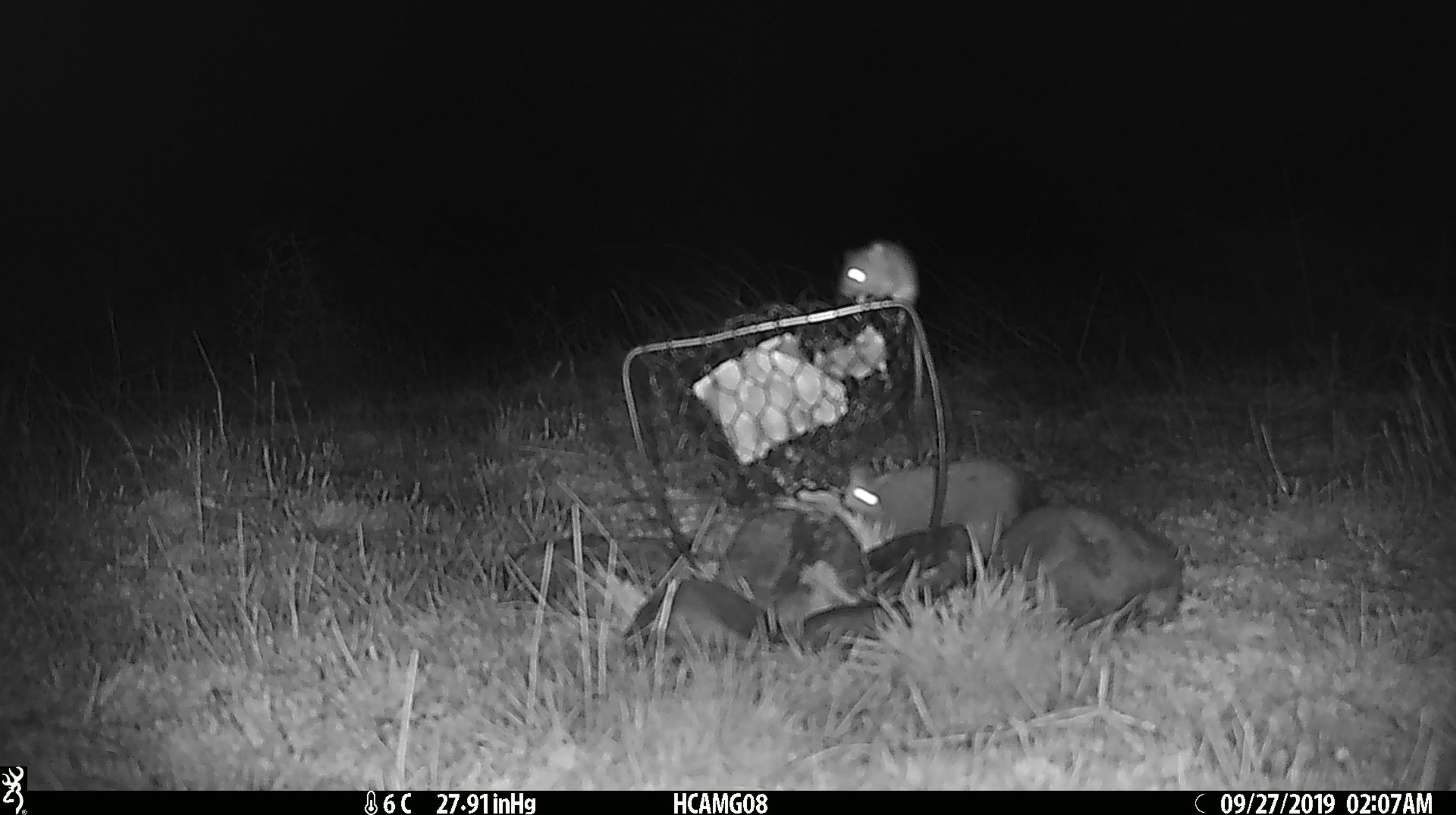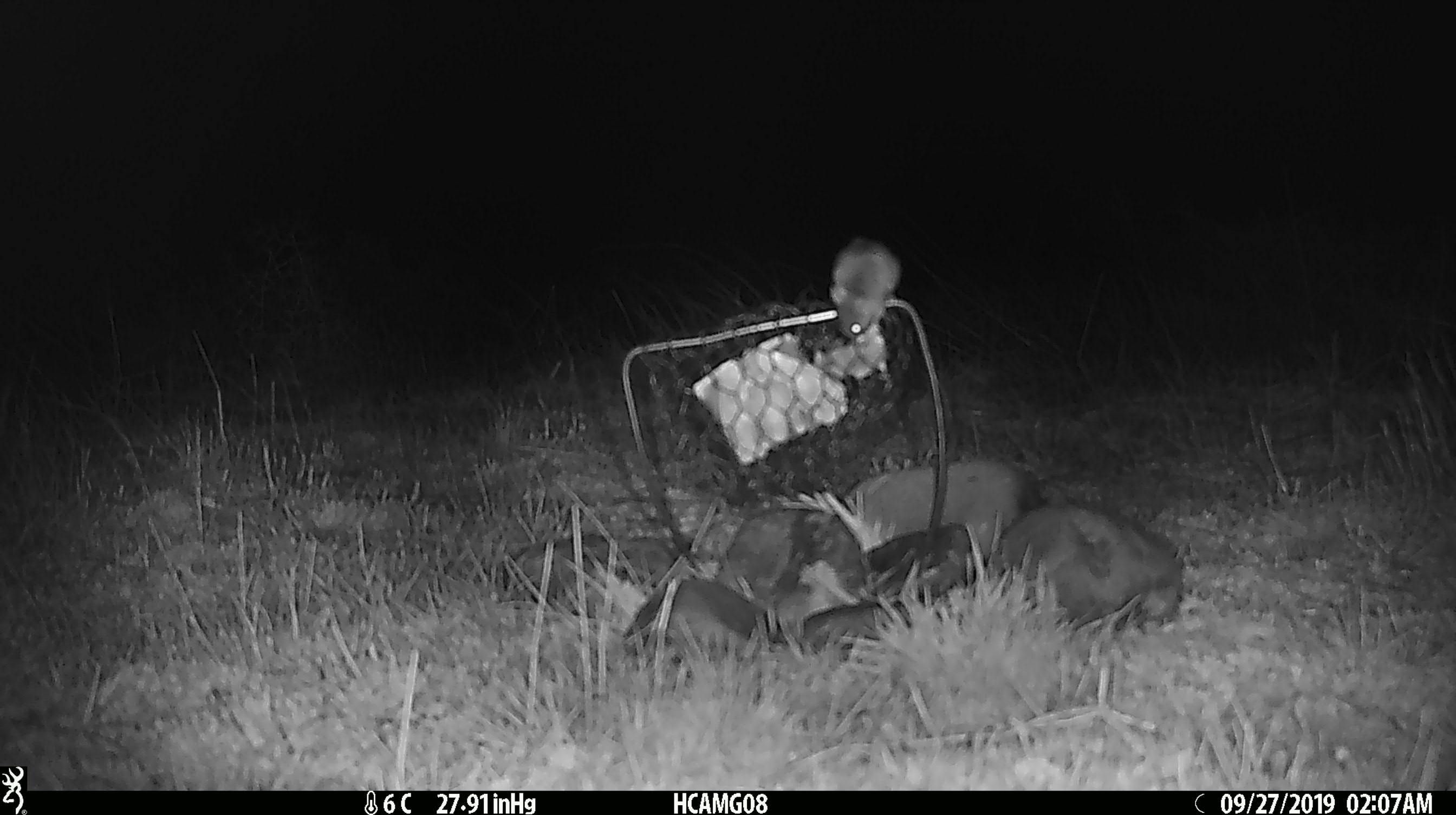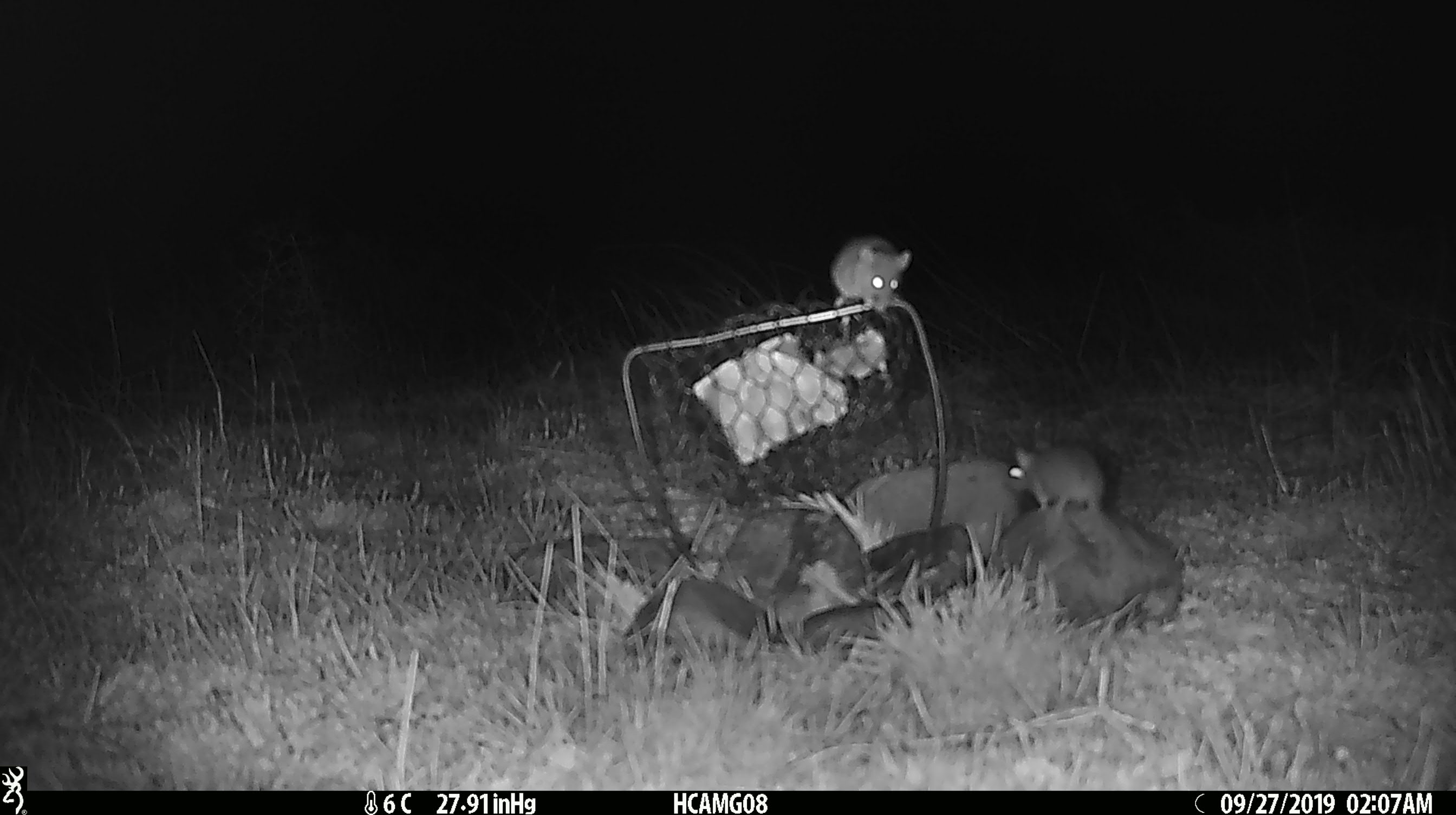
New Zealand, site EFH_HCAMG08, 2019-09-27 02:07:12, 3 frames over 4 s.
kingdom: Animalia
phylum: Chordata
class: Mammalia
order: Rodentia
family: Muridae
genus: Mus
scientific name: Mus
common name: mouse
Mouse (Mus).